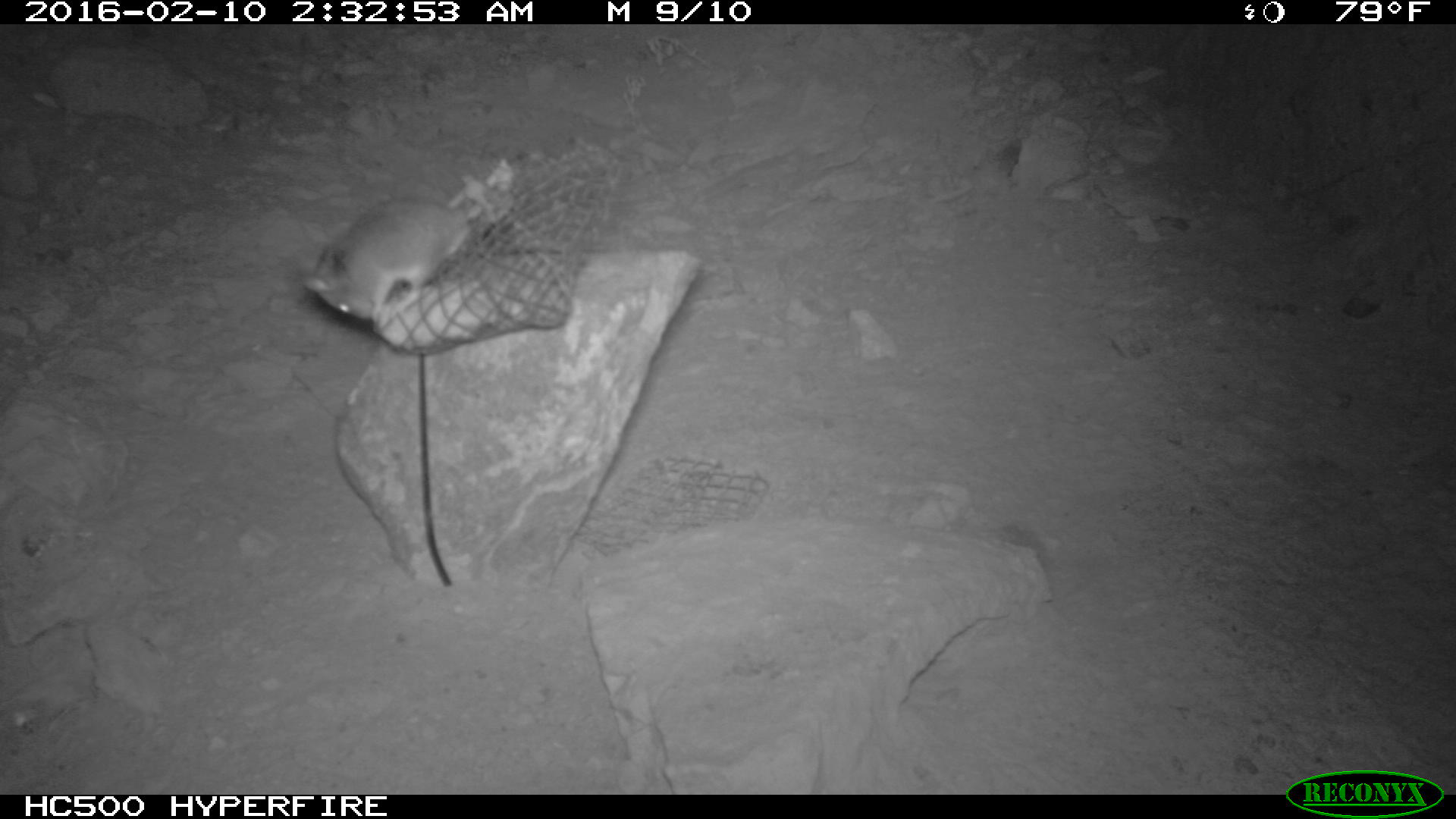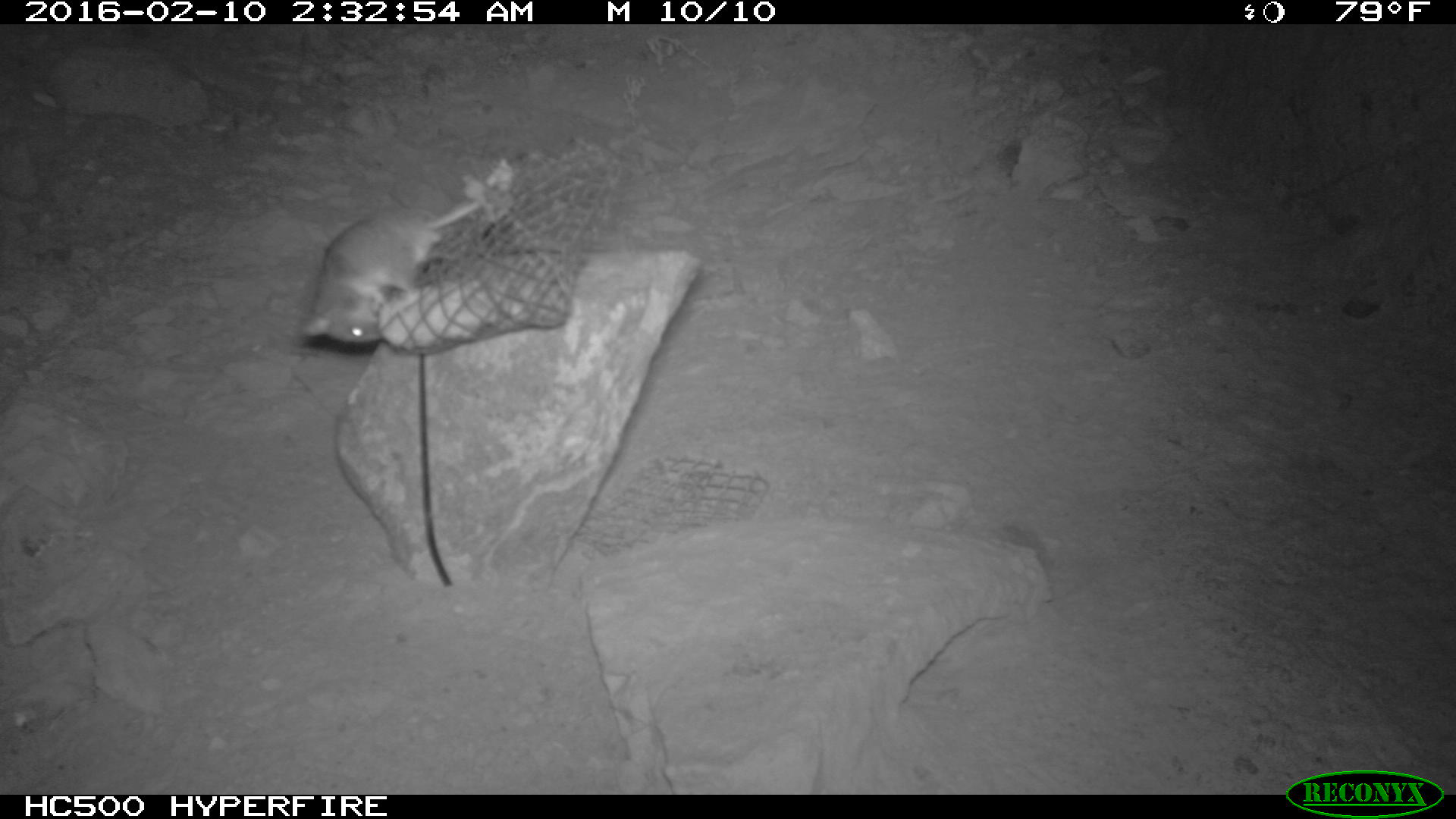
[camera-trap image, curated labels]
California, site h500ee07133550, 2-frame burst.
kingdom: Animalia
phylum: Chordata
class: Mammalia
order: Rodentia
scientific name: Rodentia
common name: rodent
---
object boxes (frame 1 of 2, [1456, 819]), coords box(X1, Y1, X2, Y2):
rodent: box(301, 196, 472, 328)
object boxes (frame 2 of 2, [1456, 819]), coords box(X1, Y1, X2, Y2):
rodent: box(299, 197, 489, 345)